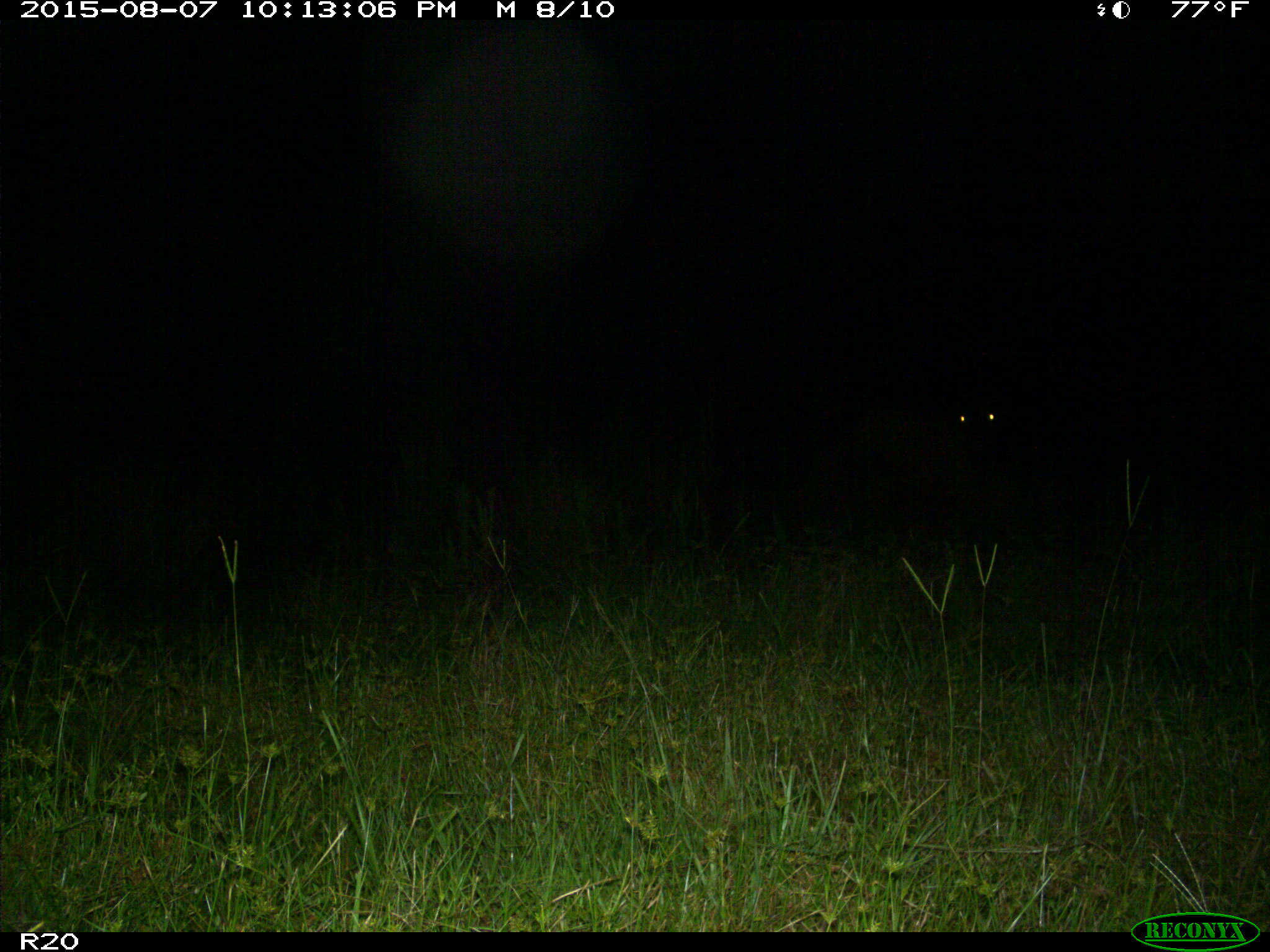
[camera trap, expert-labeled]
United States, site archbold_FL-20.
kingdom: Animalia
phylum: Chordata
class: Mammalia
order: Artiodactyla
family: Bovidae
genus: Bos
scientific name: Bos taurus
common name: domestic cow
Bos taurus (domestic cow).